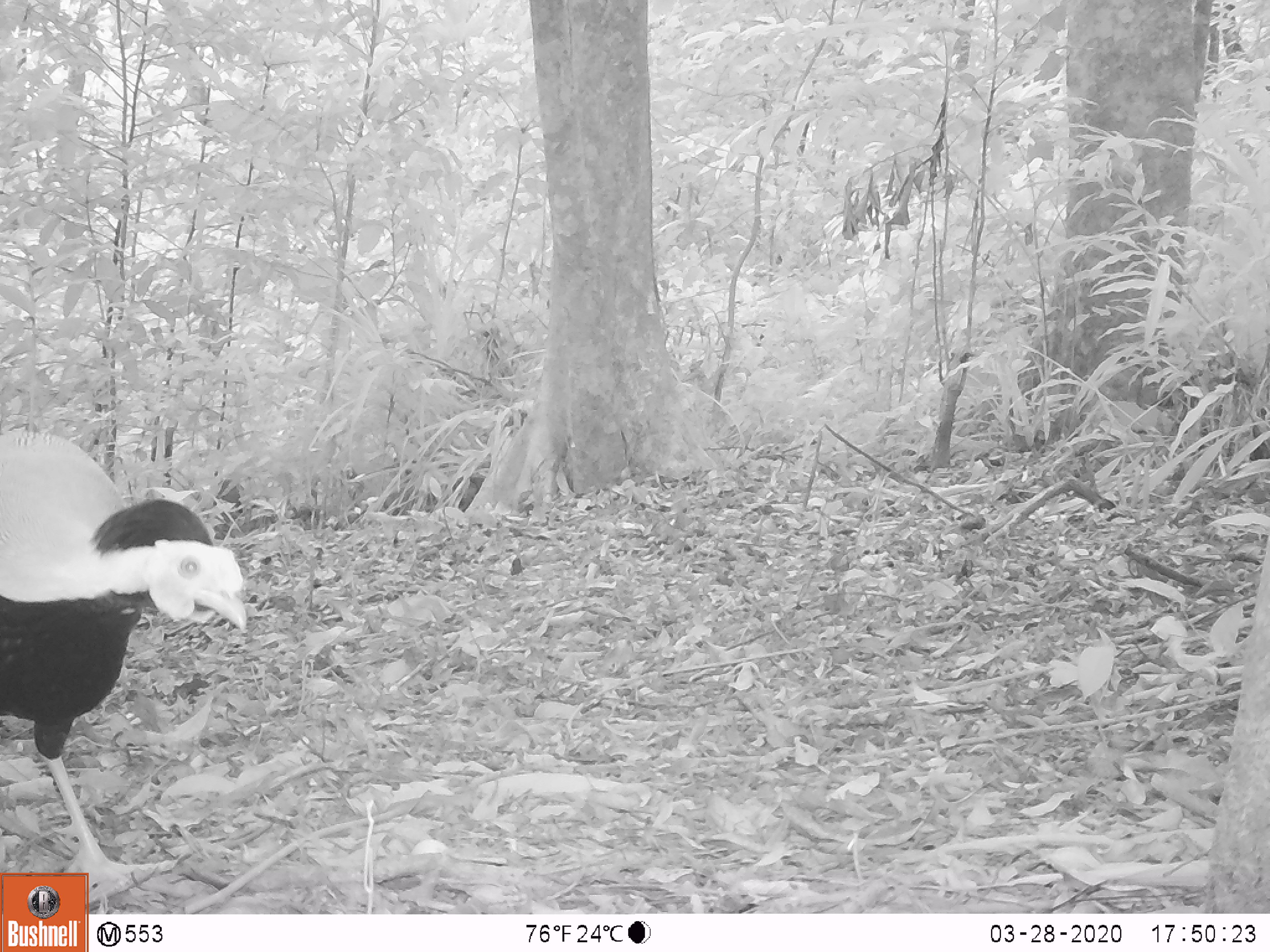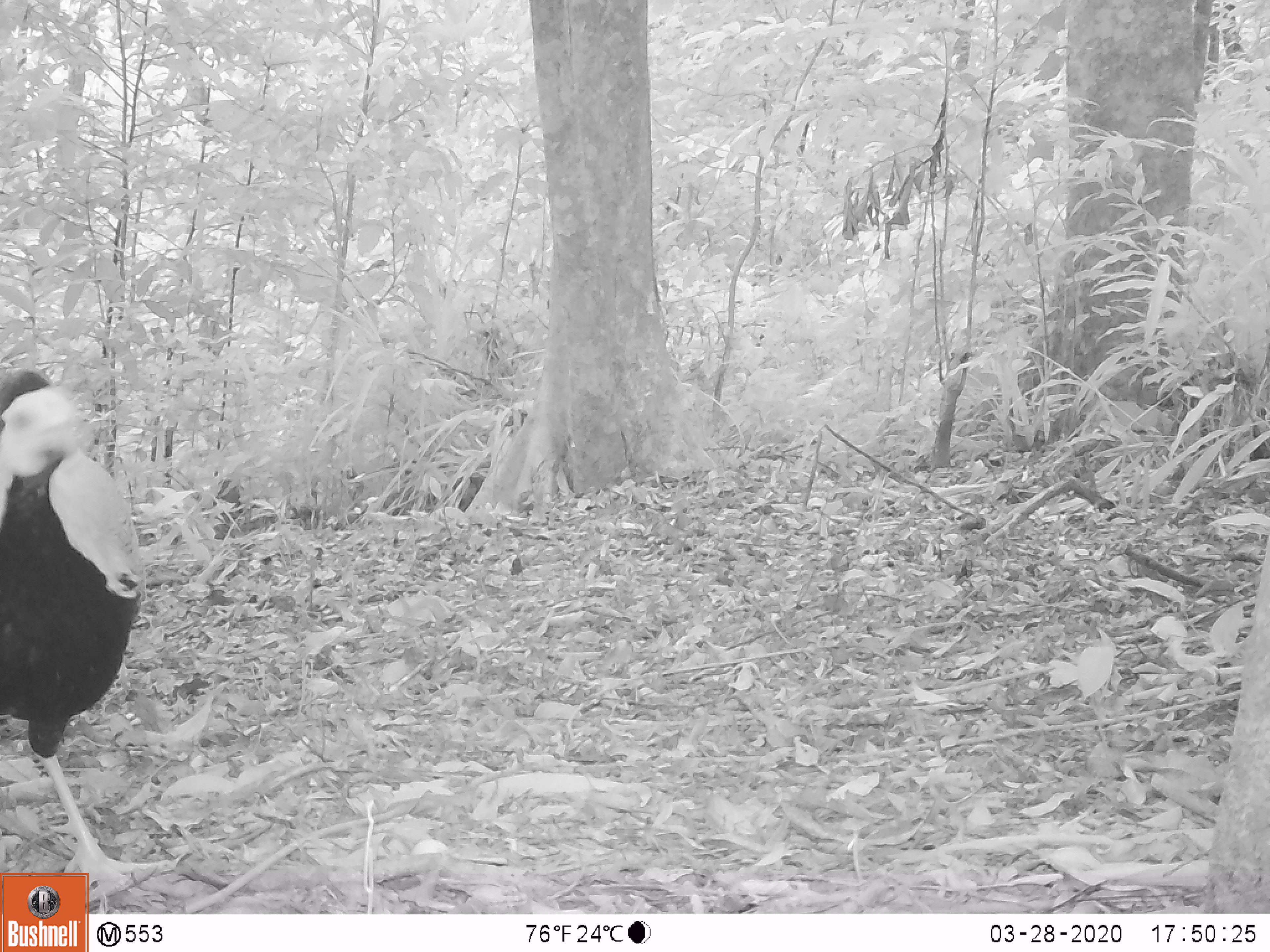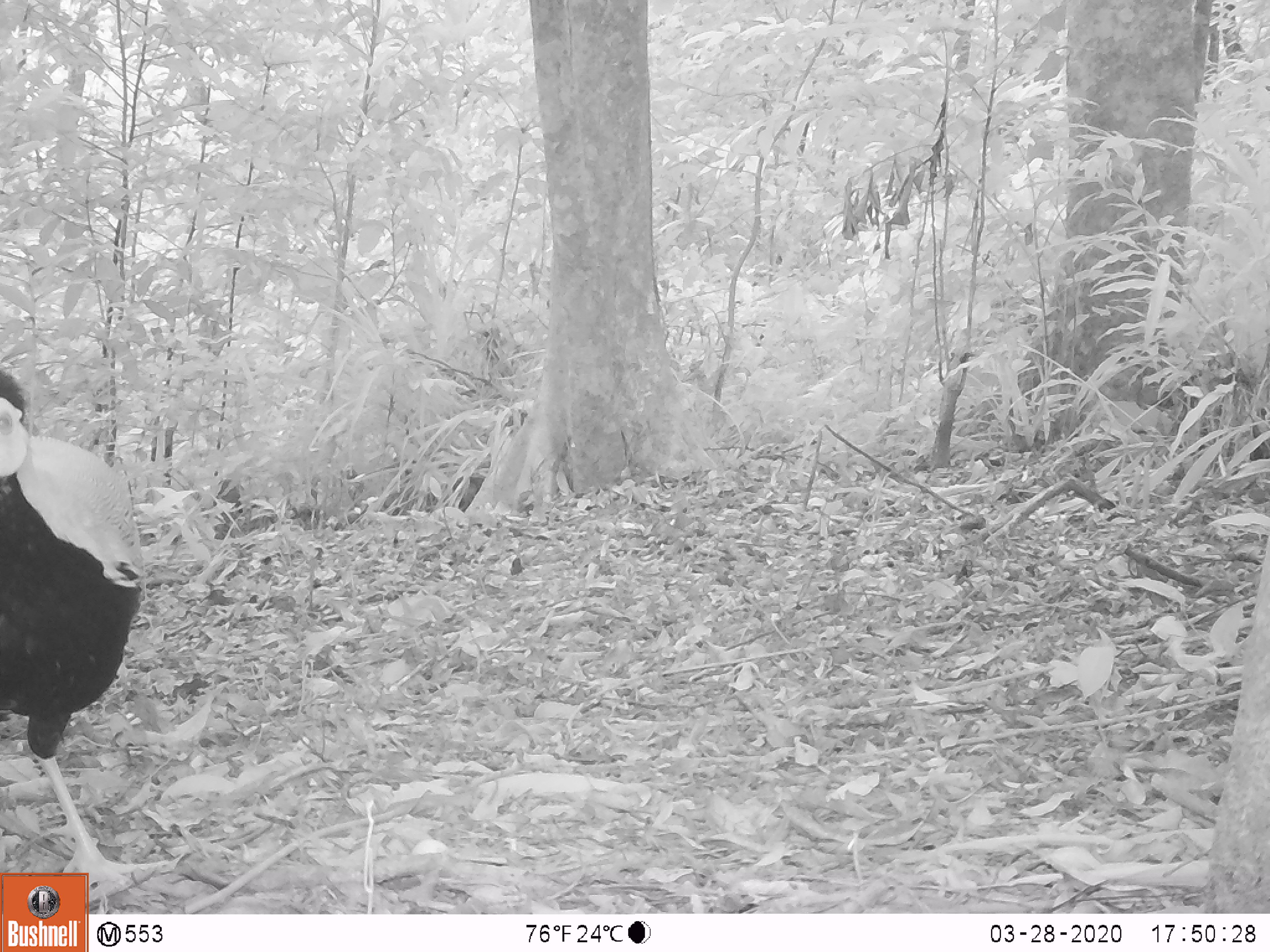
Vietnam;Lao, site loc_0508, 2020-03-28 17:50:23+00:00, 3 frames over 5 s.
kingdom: Animalia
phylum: Chordata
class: Aves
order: Galliformes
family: Phasianidae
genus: Lophura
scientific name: Lophura nycthemera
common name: silver pheasant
Silver pheasant (Lophura nycthemera). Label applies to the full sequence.